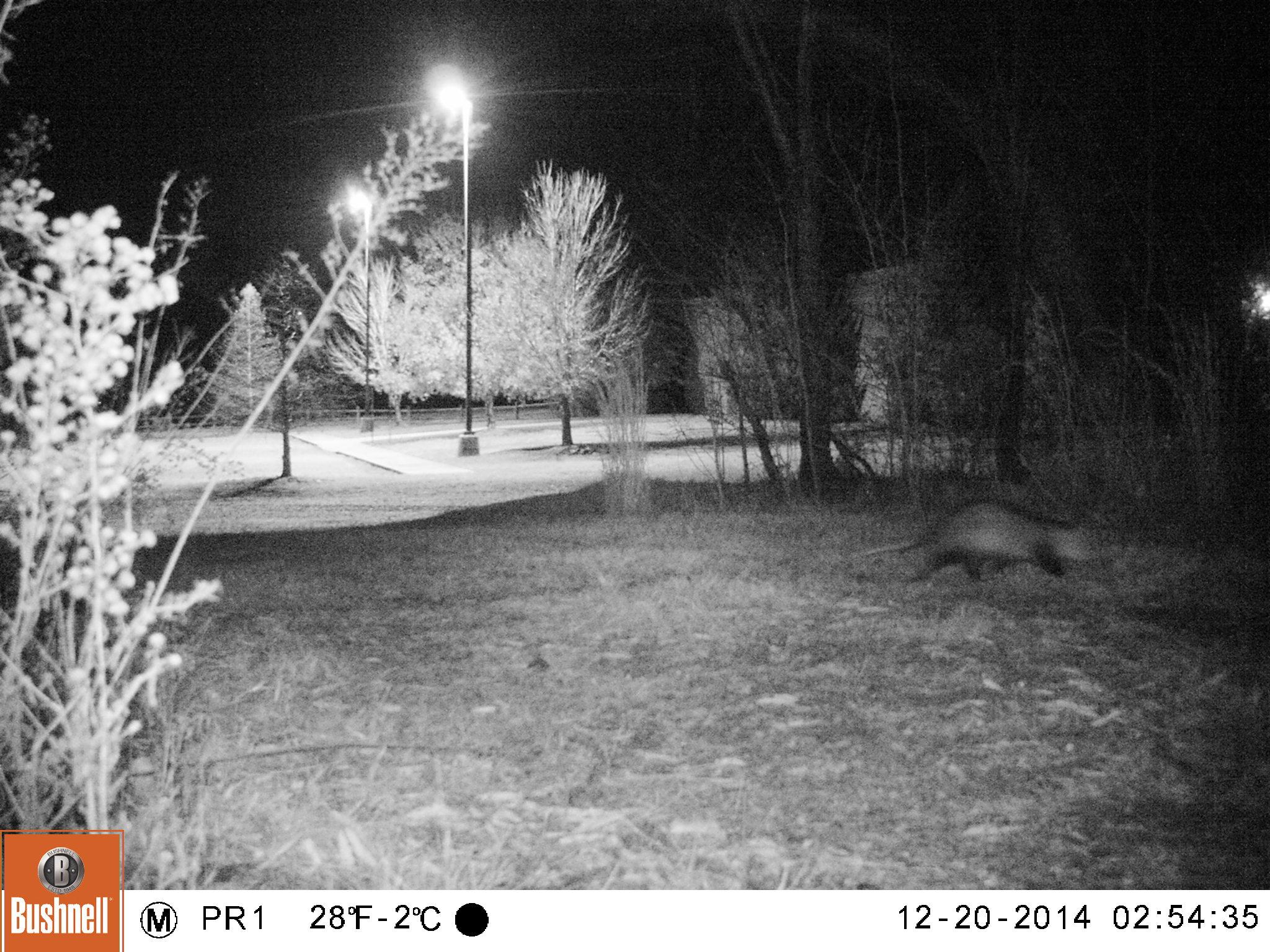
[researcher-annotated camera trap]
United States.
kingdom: Animalia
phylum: Chordata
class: Mammalia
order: Didelphimorphia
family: Didelphidae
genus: Didelphis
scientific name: Didelphis virginiana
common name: virginia opossum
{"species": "Virginia Opossum (Didelphis virginiana)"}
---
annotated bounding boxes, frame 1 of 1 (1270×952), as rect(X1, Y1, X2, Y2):
Virginia Opossum: rect(839, 495, 1090, 594)